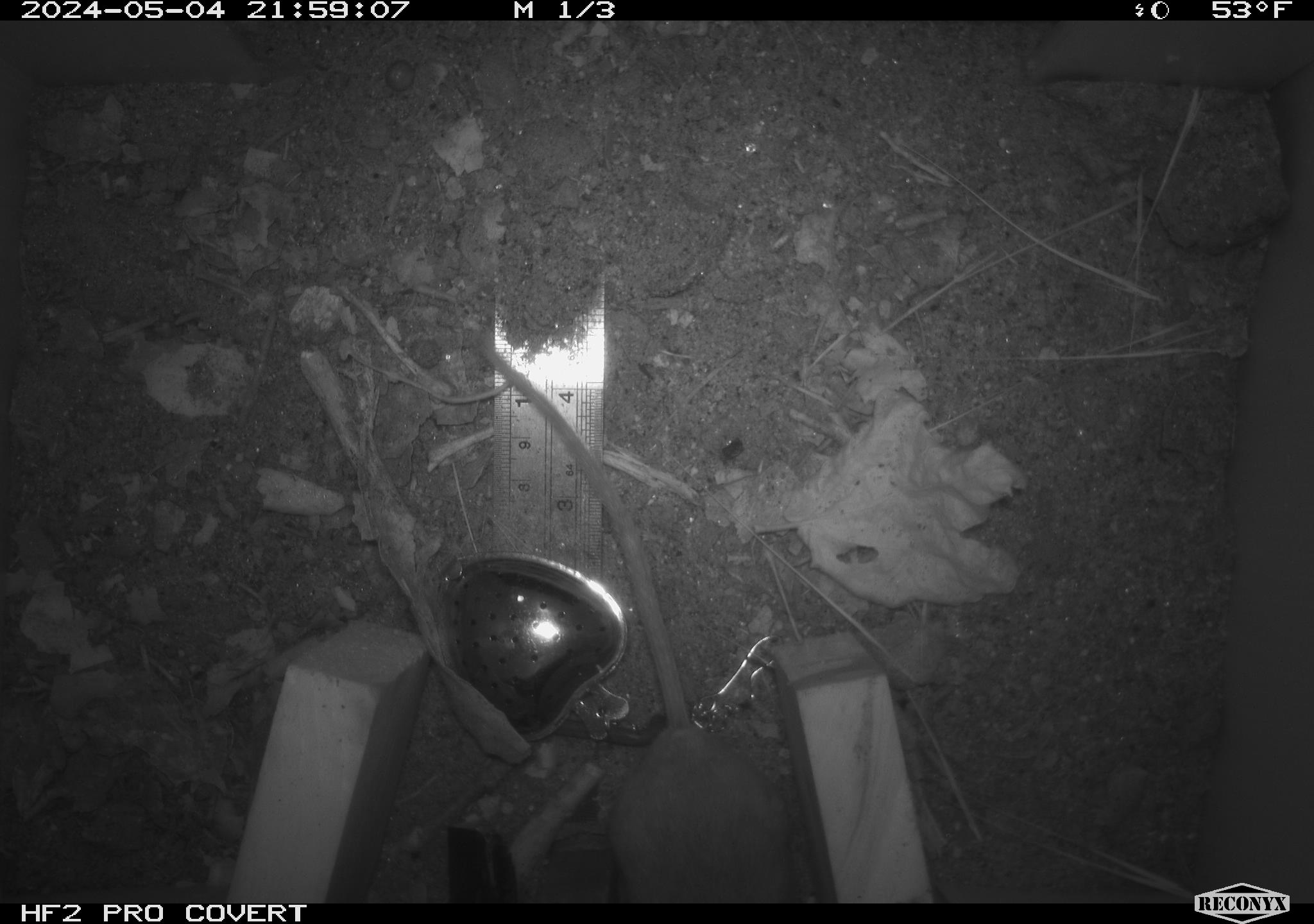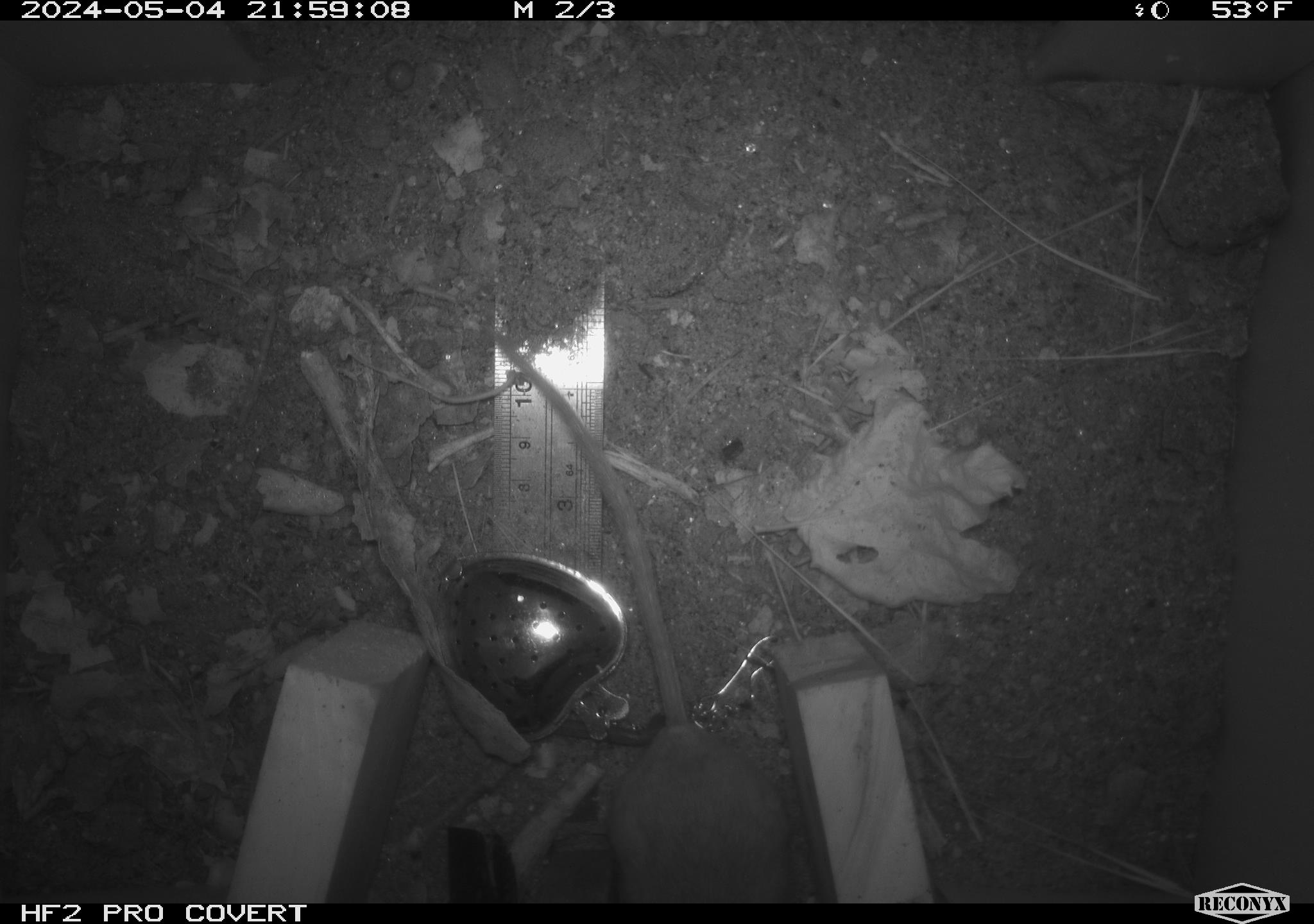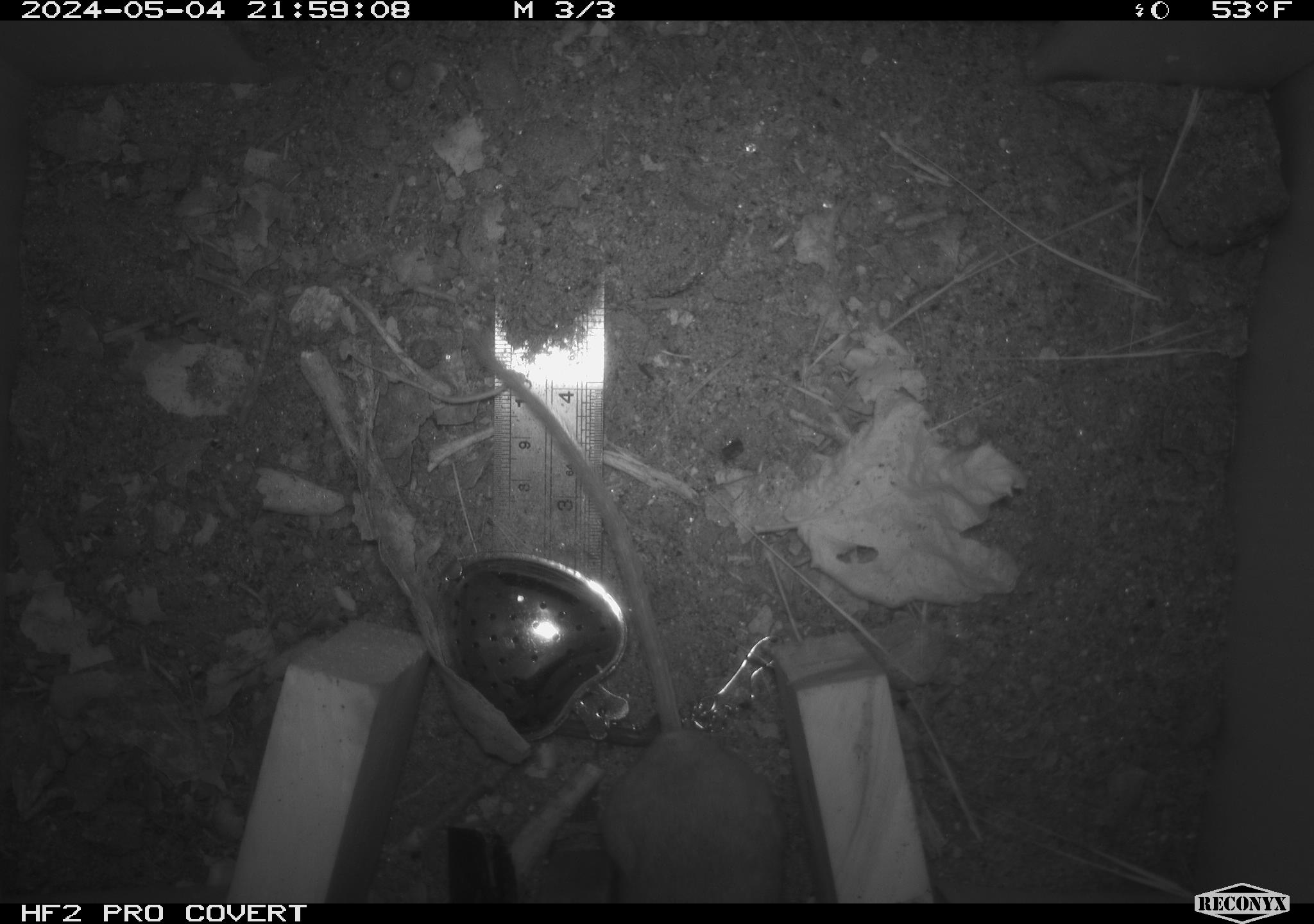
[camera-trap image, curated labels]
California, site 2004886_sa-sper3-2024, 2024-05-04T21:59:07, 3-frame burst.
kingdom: Animalia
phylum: Chordata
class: Mammalia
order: Rodentia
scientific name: Rodentia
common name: mouse species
Mouse species (Rodentia).